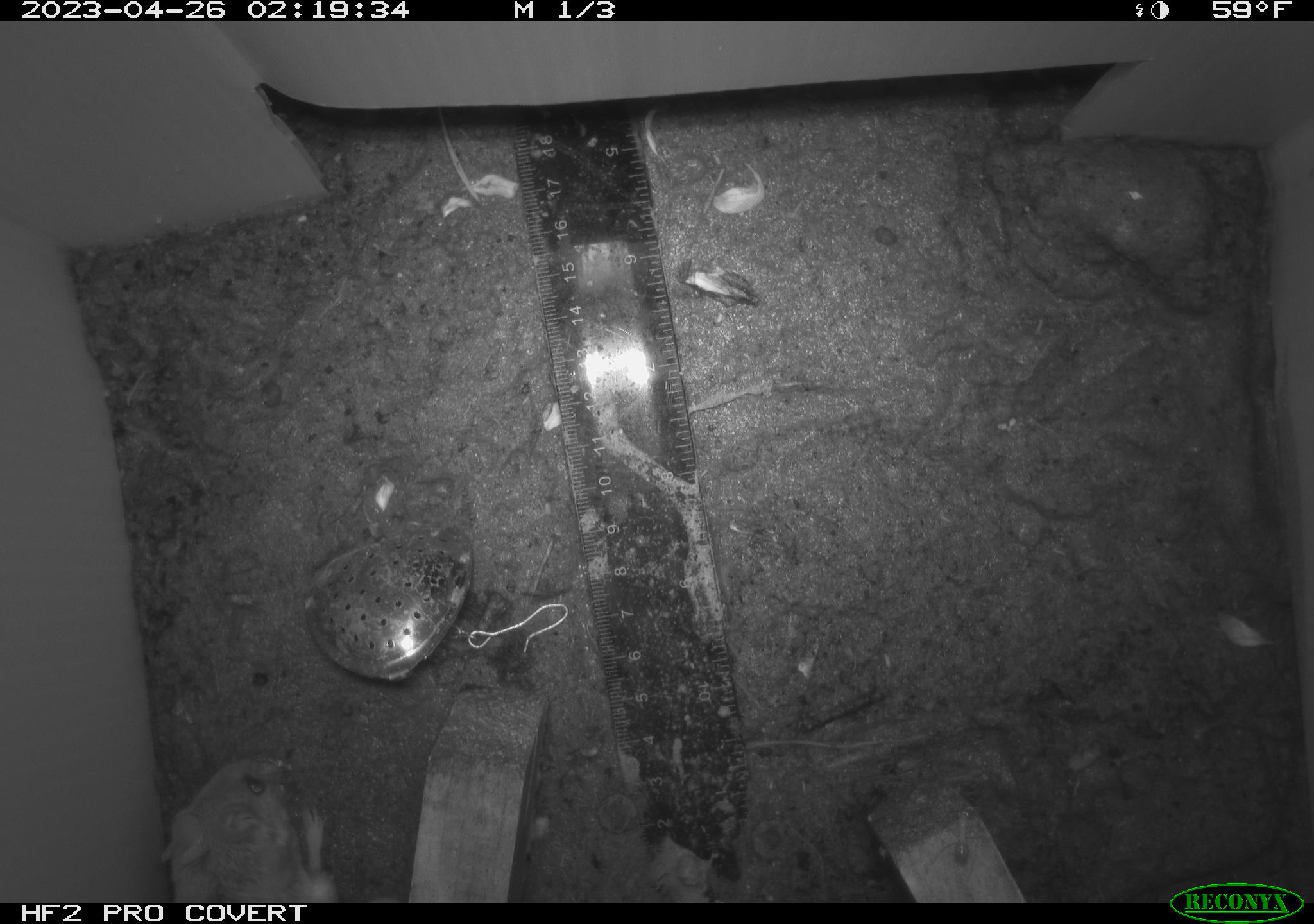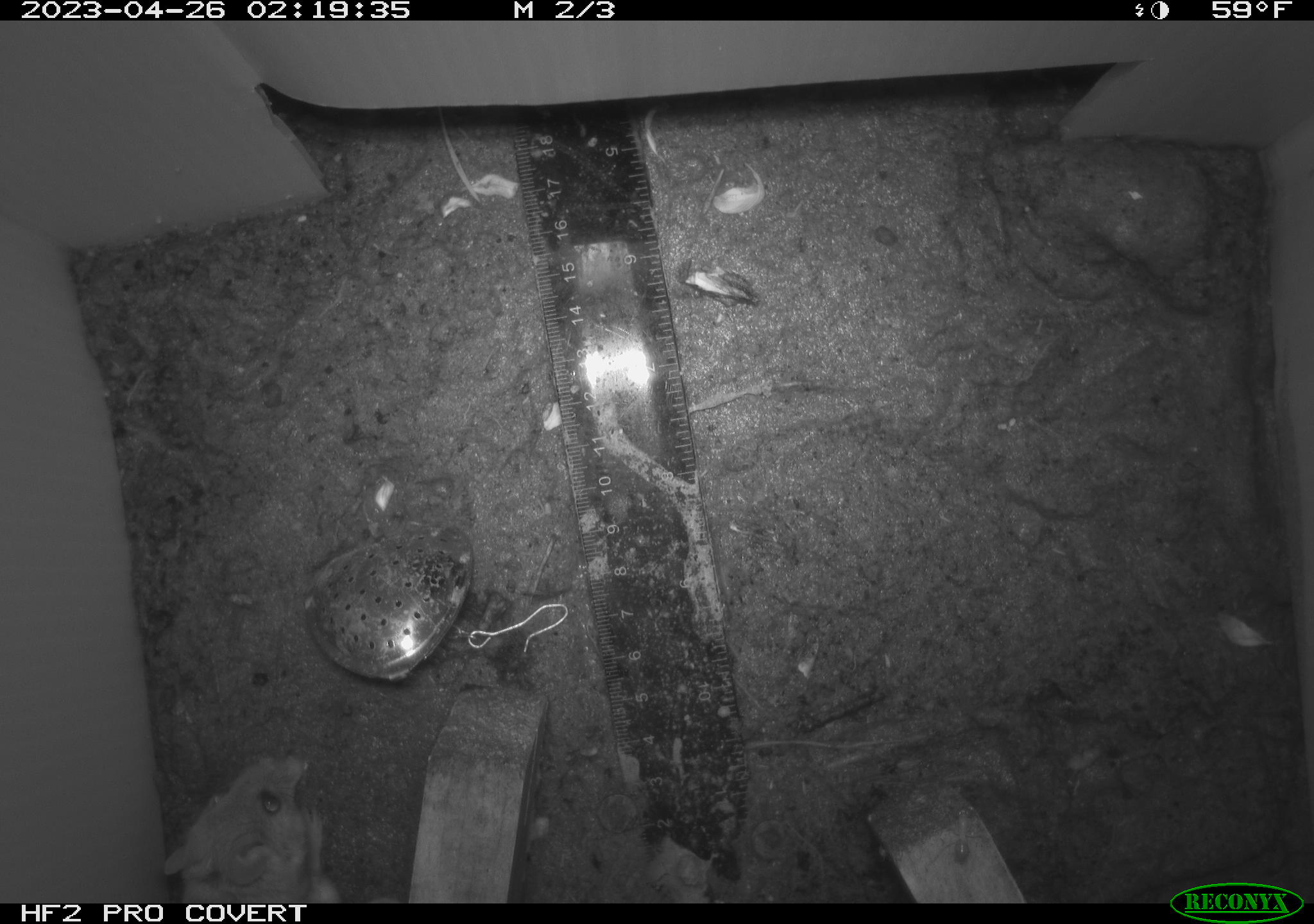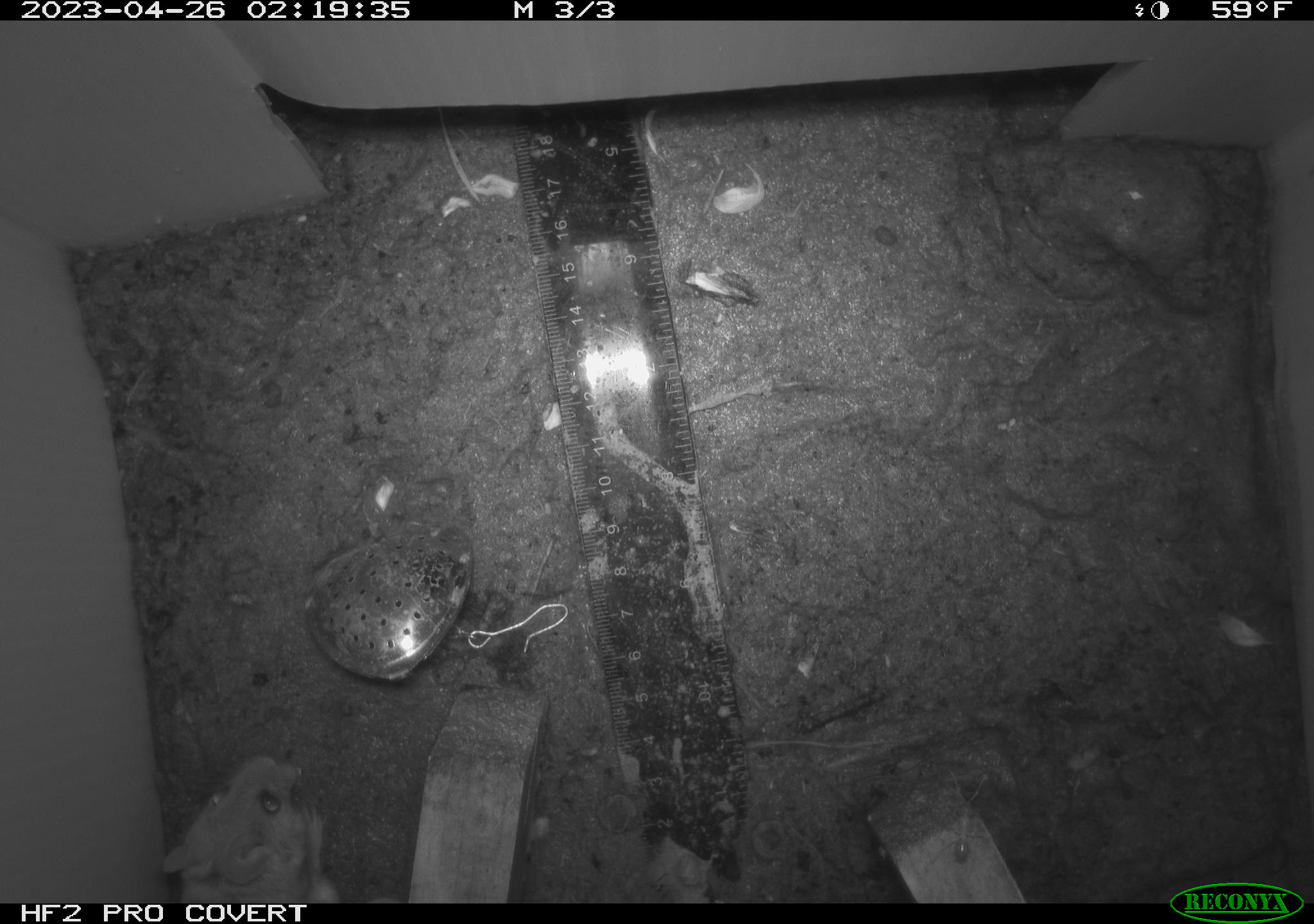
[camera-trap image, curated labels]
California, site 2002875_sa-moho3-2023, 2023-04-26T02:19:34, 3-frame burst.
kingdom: Animalia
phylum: Chordata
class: Mammalia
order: Rodentia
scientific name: Rodentia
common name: mouse species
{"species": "mouse species (Rodentia)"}